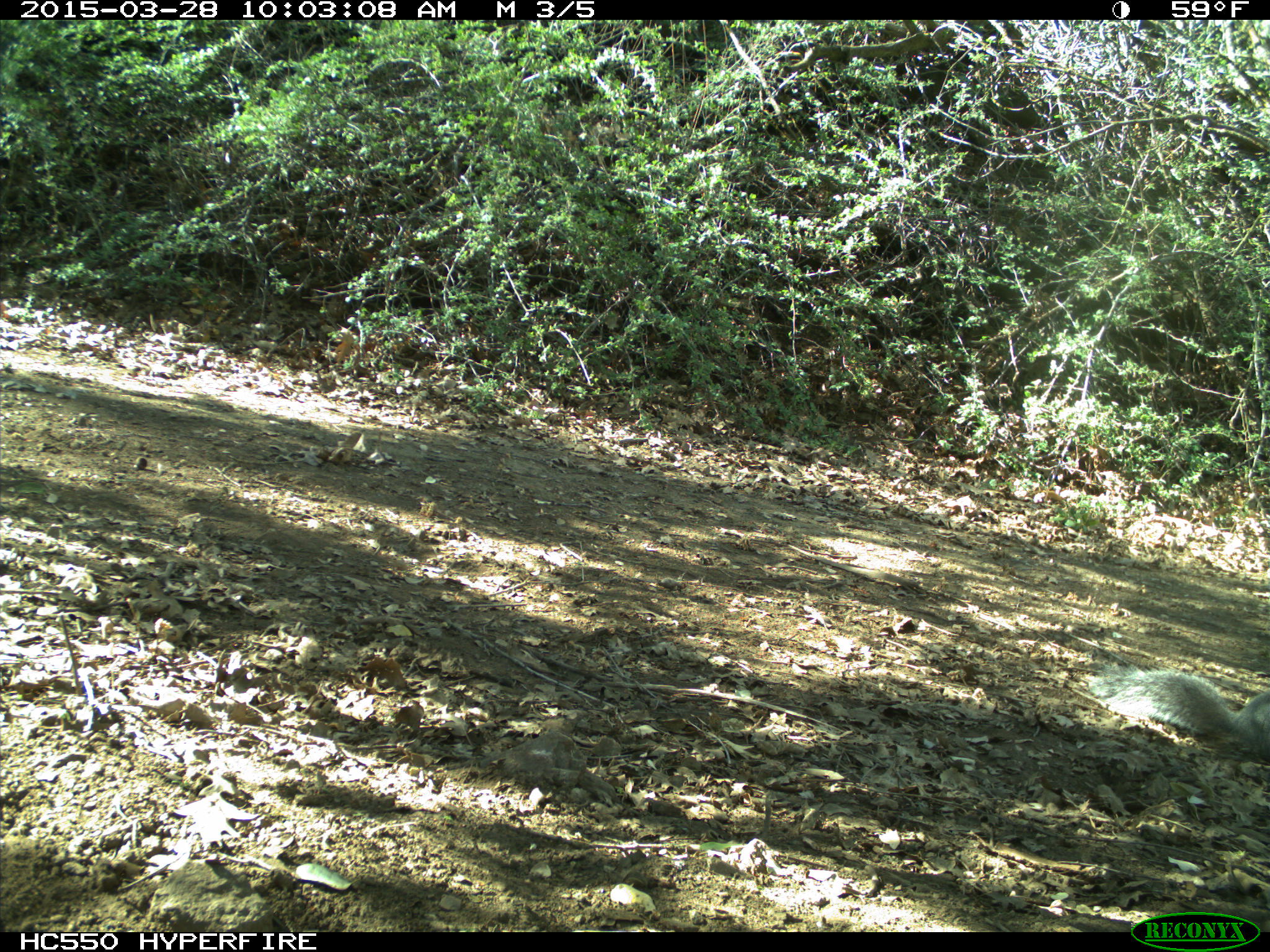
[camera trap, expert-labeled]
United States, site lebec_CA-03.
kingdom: Animalia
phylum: Chordata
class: Mammalia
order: Rodentia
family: Sciuridae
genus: Sciurus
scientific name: Sciurus carolinensis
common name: eastern gray squirrel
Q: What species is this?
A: Sciurus carolinensis (eastern gray squirrel).